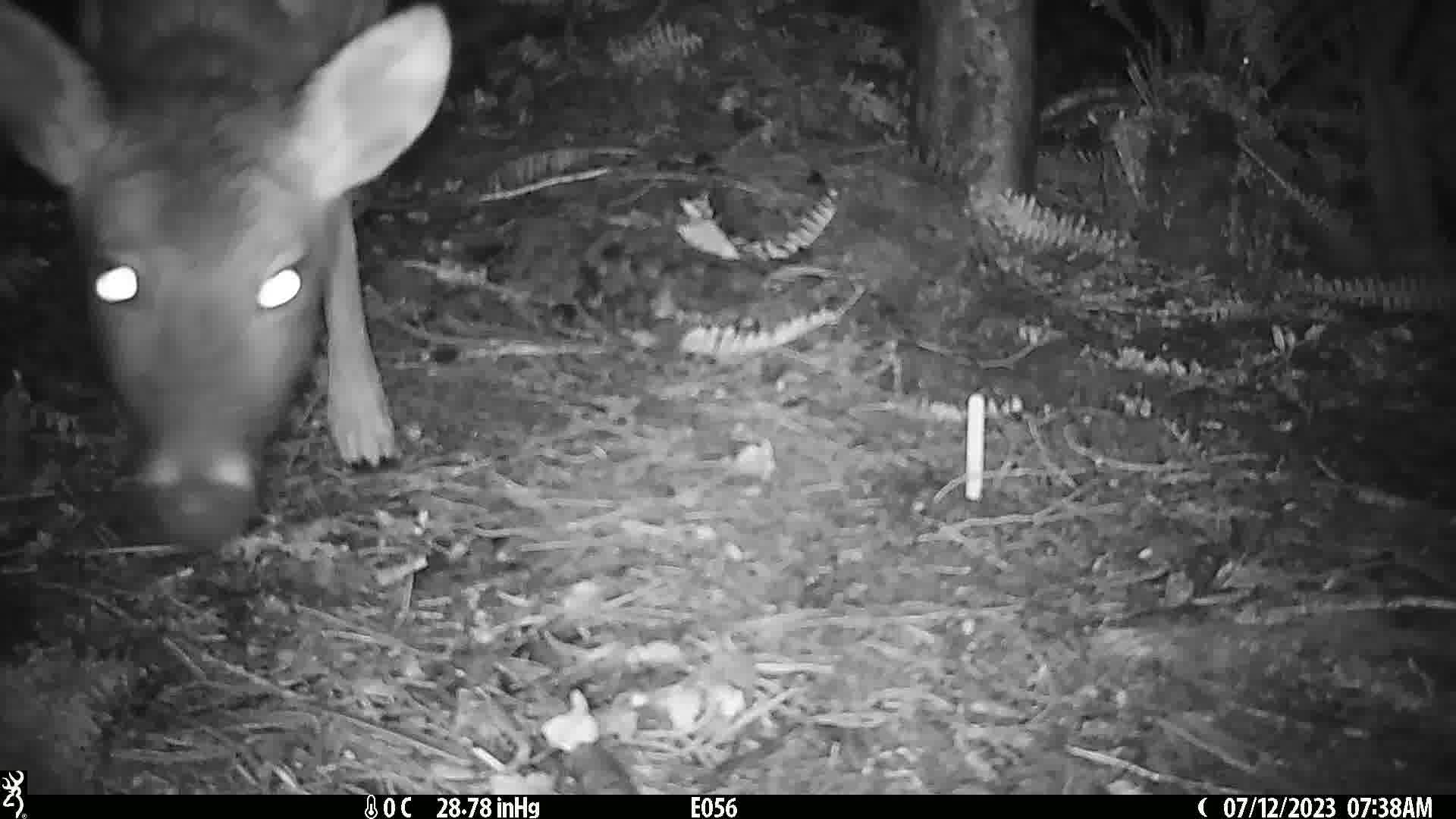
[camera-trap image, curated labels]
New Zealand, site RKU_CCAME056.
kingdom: Animalia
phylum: Chordata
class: Mammalia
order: Artiodactyla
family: Cervidae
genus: Odocoileus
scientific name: Odocoileus virginianus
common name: white-tailed deer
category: white tailed deer